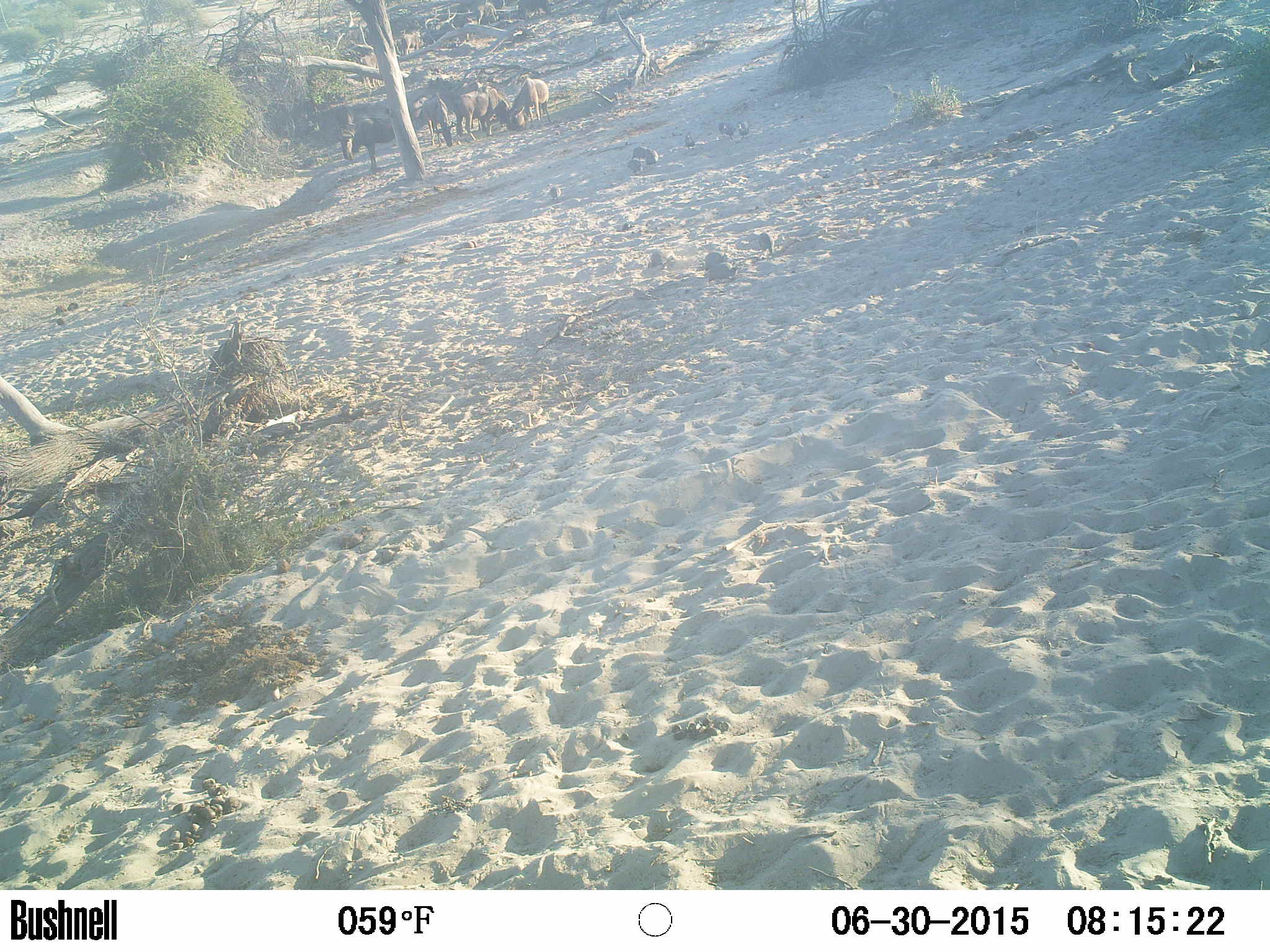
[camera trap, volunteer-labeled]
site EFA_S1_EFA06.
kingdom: Animalia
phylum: Chordata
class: Aves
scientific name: Aves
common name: bird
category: birdother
Birdother (bird) (Aves), count 11-50. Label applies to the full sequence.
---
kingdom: Animalia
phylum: Chordata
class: Mammalia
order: Artiodactyla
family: Bovidae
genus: Connochaetes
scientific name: Connochaetes taurinus taurinus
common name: blue wildebeest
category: wildebeestblue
Wildebeestblue (blue wildebeest) (Connochaetes taurinus taurinus), count 4. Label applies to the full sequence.